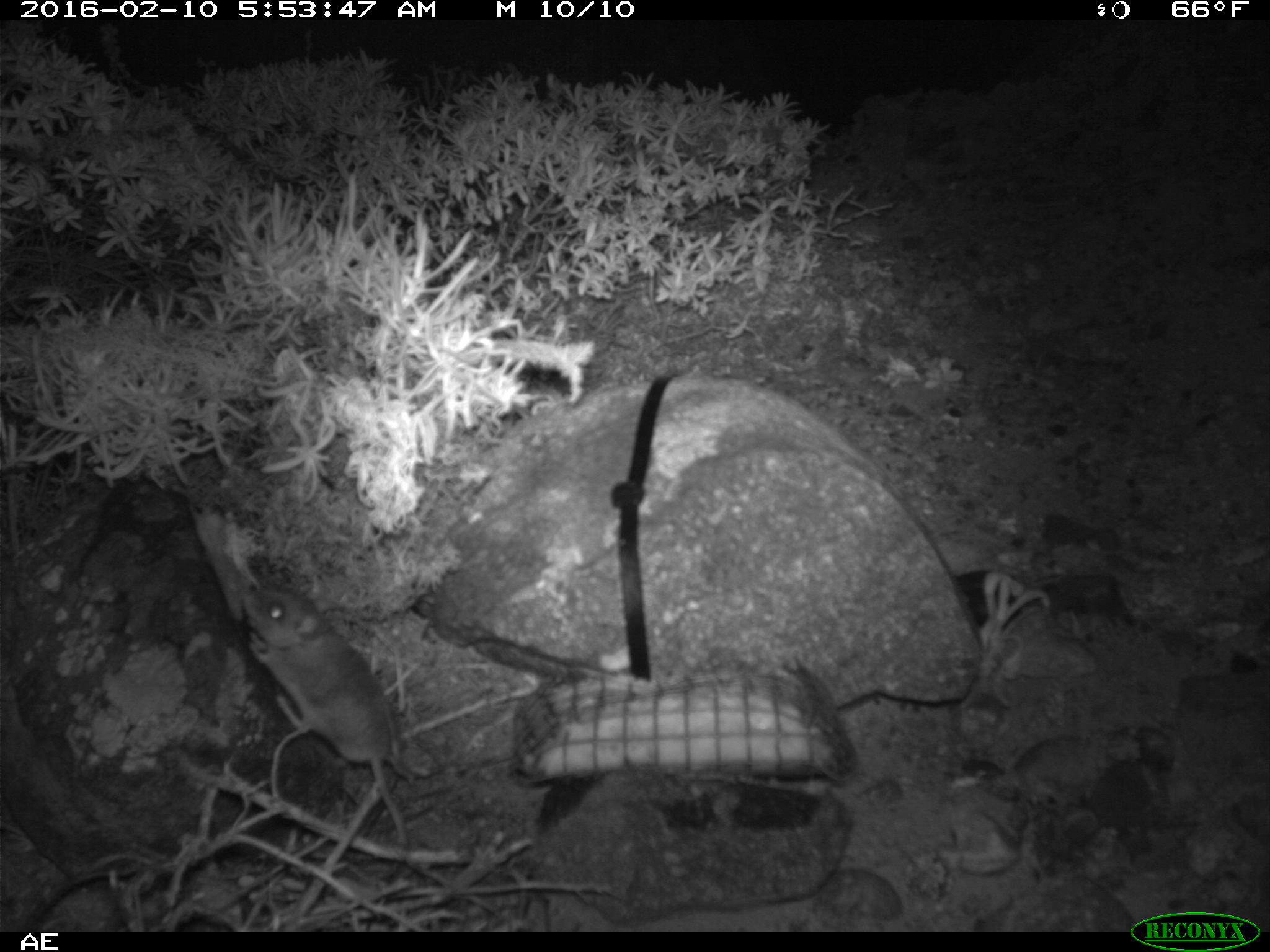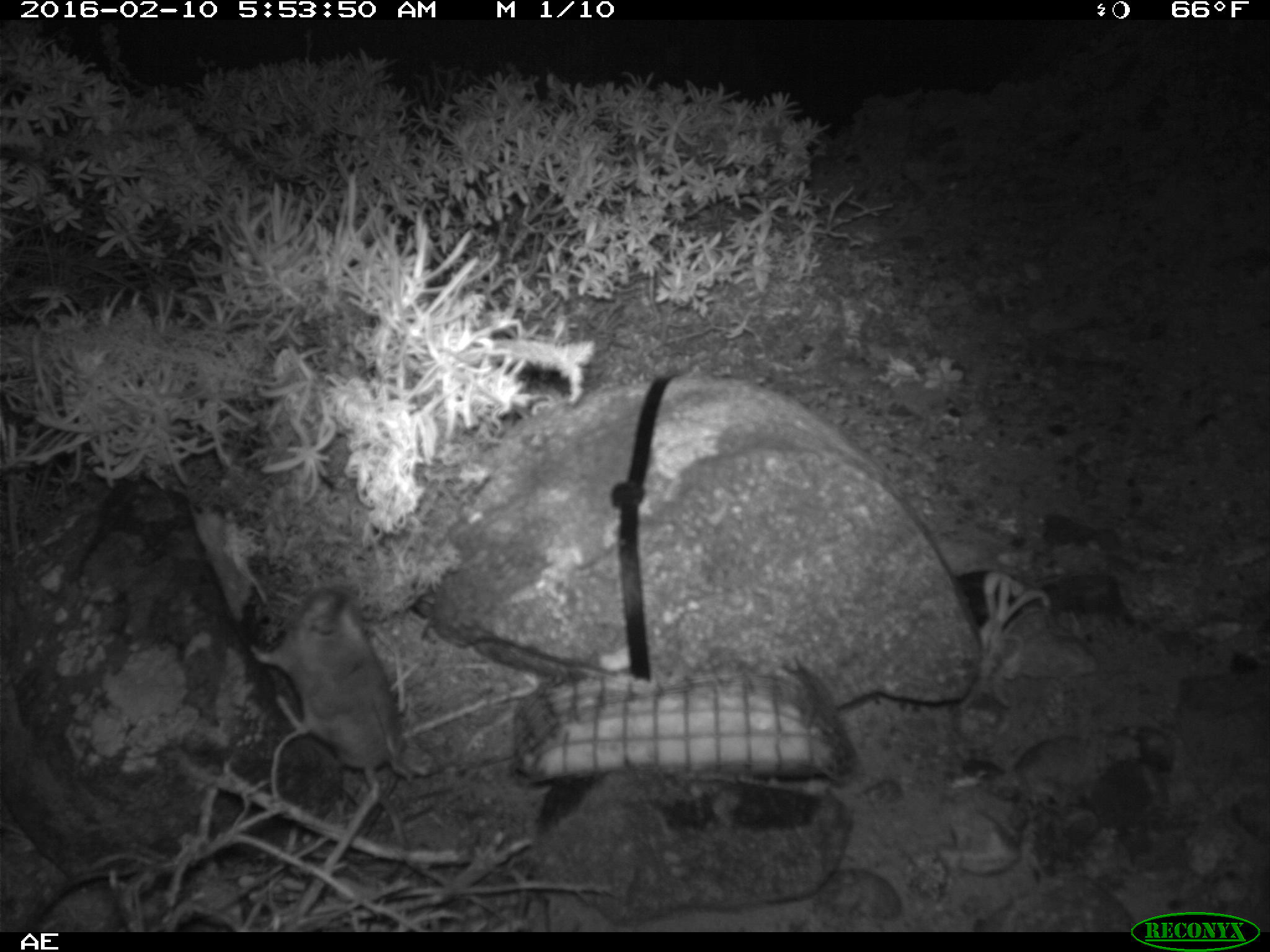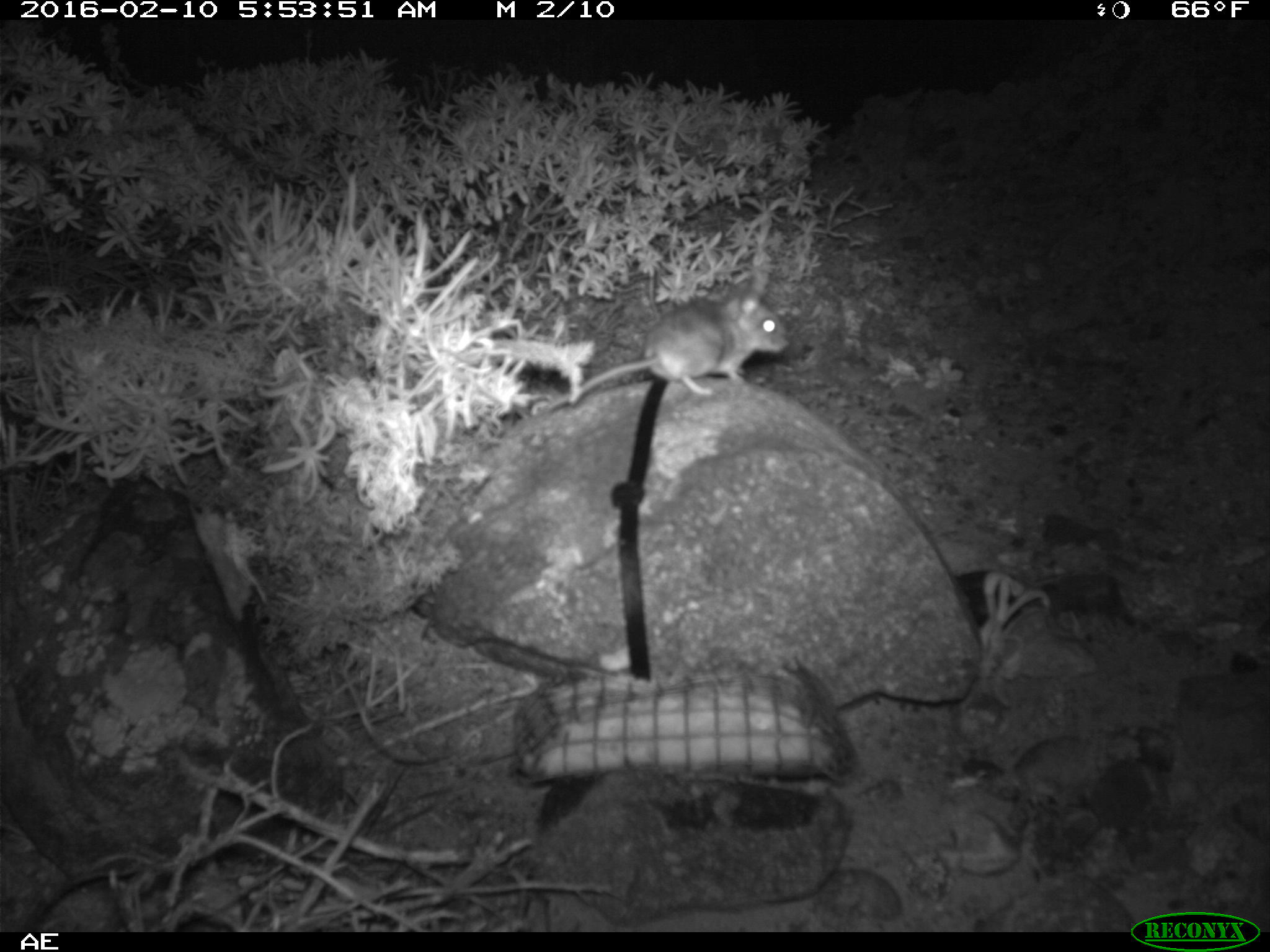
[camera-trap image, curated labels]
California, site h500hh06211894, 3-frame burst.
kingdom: Animalia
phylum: Chordata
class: Mammalia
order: Rodentia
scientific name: Rodentia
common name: rodent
Rodent (Rodentia).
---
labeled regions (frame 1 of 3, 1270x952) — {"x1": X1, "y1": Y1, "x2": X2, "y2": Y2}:
rodent: {"x1": 238, "y1": 586, "x2": 409, "y2": 877}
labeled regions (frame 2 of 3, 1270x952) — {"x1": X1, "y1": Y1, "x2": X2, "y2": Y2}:
rodent: {"x1": 250, "y1": 584, "x2": 410, "y2": 878}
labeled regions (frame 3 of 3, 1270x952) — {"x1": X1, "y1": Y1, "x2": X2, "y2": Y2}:
rodent: {"x1": 545, "y1": 289, "x2": 790, "y2": 410}